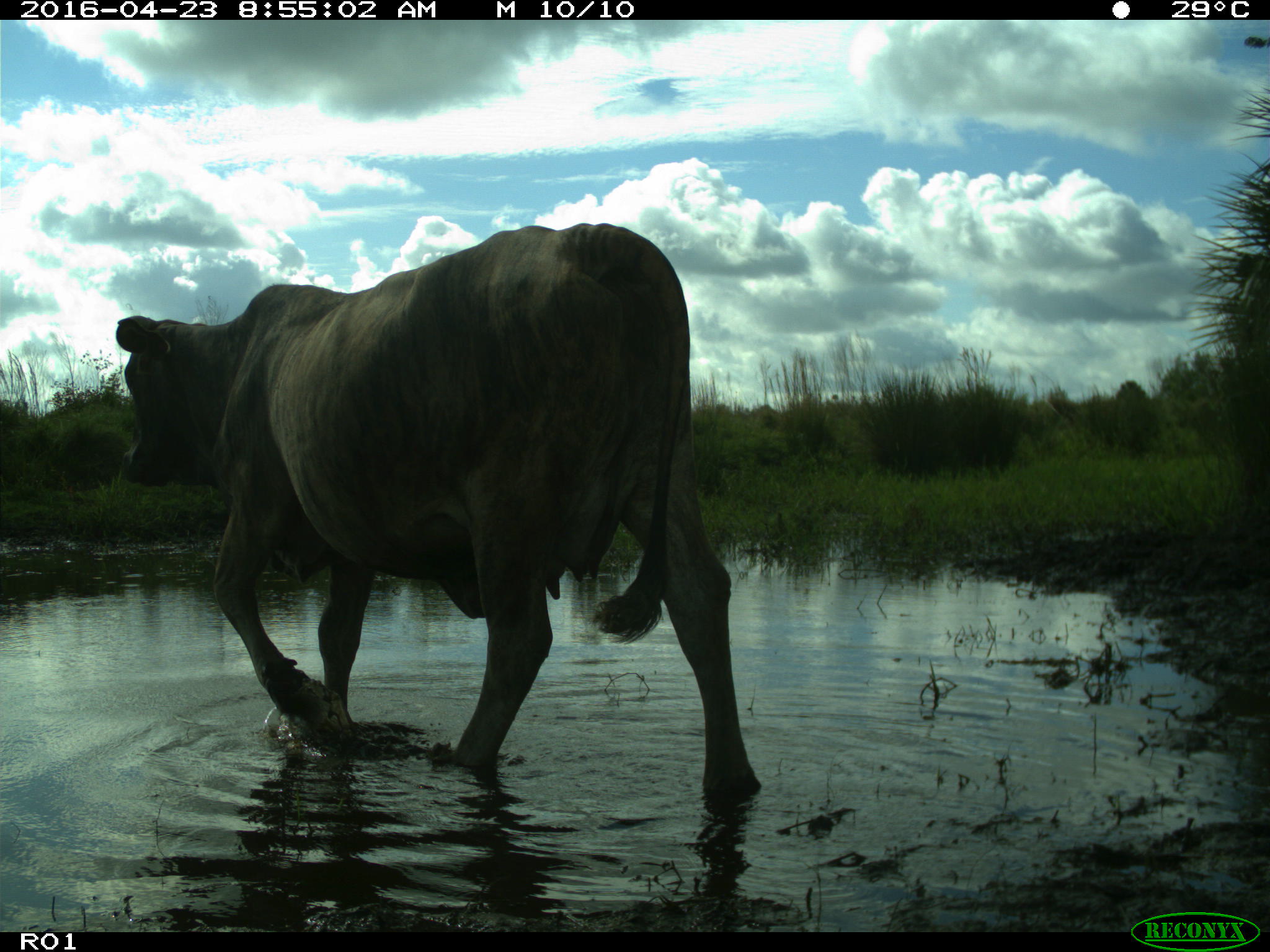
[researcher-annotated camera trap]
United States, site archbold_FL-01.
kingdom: Animalia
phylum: Chordata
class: Mammalia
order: Artiodactyla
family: Bovidae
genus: Bos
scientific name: Bos taurus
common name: domestic cow